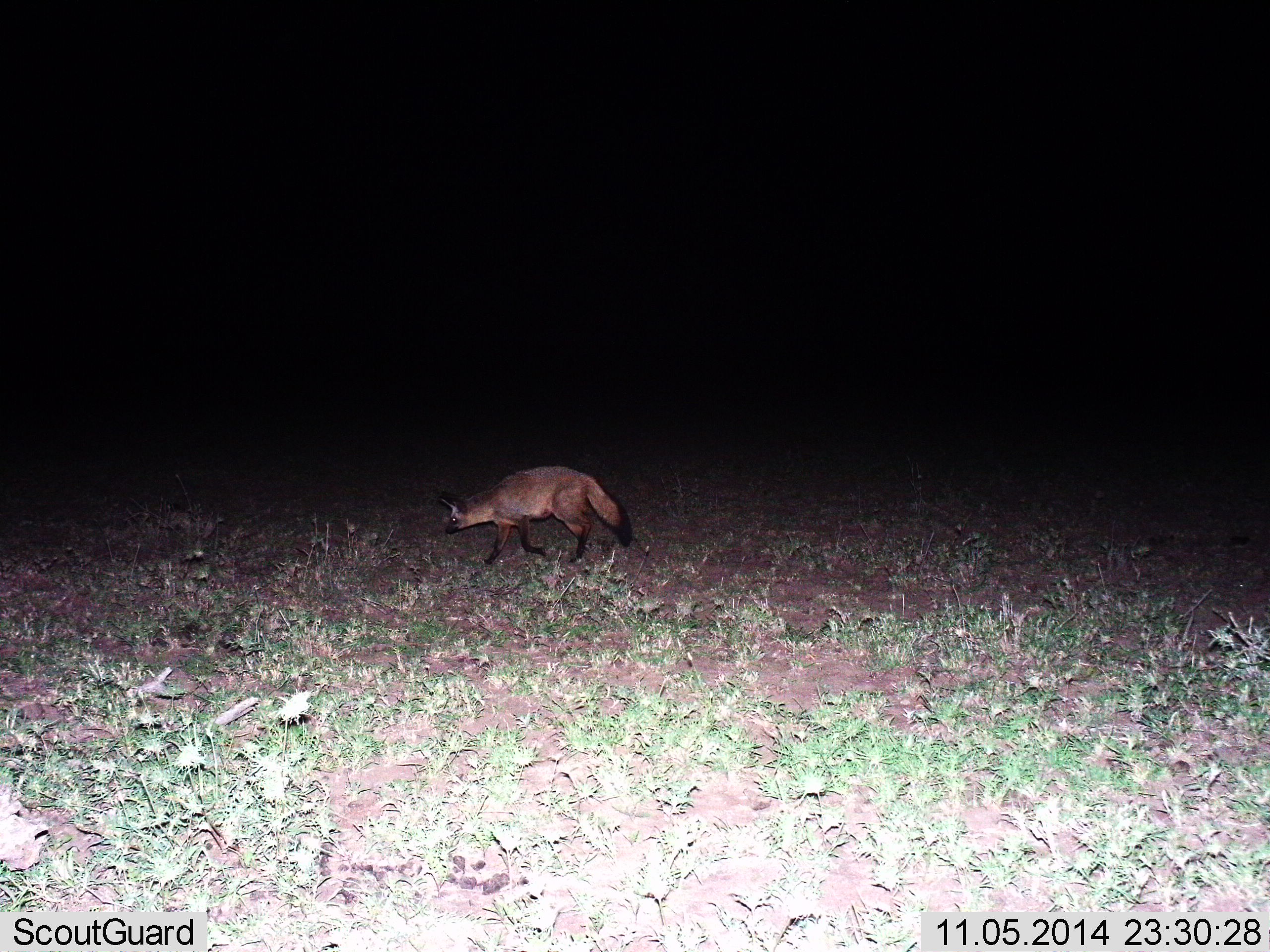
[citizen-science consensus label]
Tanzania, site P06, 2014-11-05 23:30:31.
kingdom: Animalia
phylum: Chordata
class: Mammalia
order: Carnivora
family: Canidae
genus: Otocyon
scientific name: Otocyon megalotis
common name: bat-eared fox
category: batearedfox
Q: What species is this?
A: Batearedfox (bat-eared fox) (Otocyon megalotis).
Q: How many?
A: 1.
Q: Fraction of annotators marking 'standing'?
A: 0%.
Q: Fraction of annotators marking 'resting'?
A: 0%.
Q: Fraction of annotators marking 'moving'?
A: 100%.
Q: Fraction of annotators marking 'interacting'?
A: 0%.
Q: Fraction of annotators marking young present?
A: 0%.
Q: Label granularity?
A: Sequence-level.